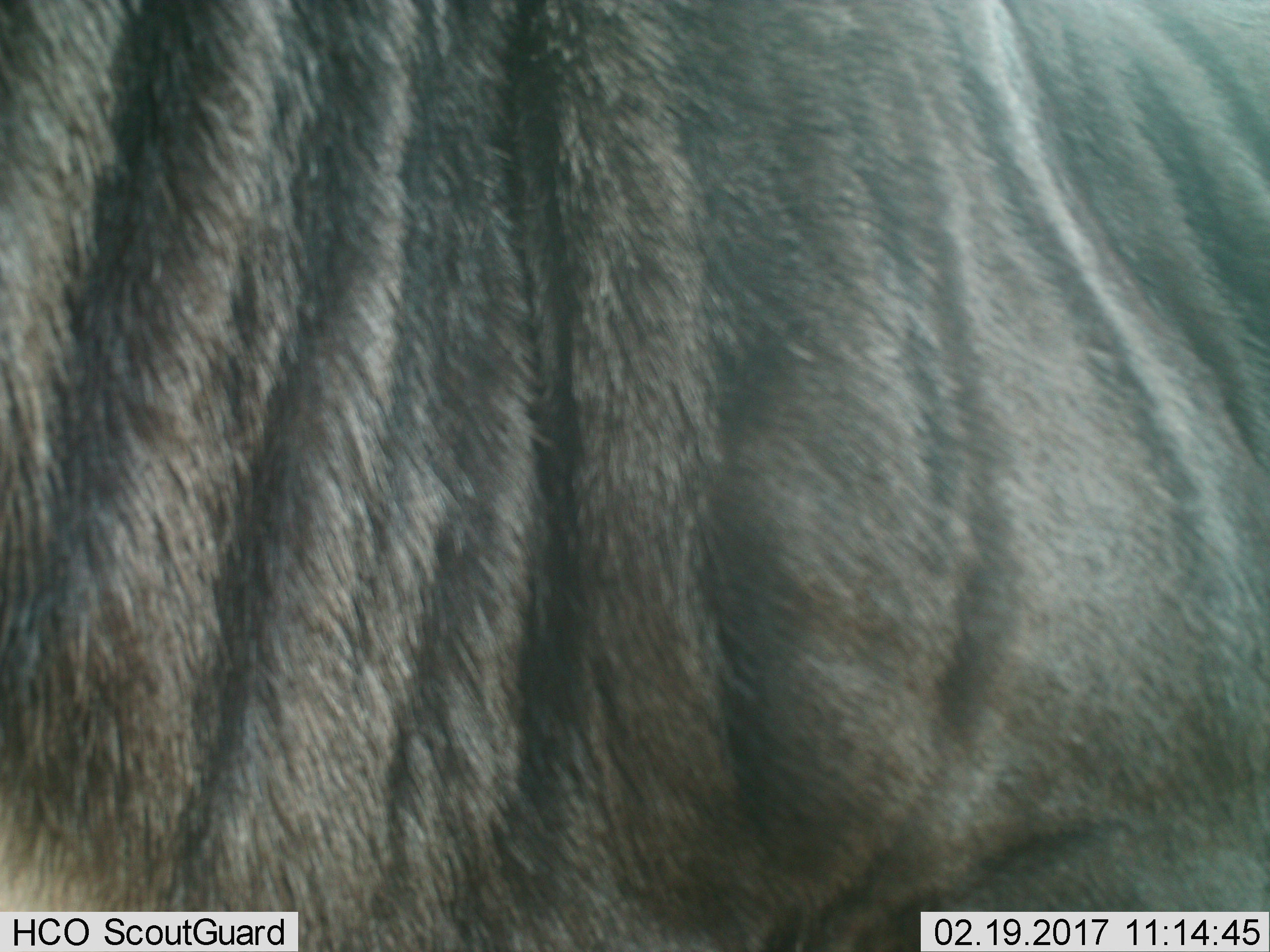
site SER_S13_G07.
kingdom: Animalia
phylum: Chordata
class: Mammalia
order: Artiodactyla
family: Bovidae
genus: Connochaetes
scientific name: Connochaetes taurinus taurinus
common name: blue wildebeest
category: wildebeestblue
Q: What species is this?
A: Wildebeestblue (blue wildebeest) (Connochaetes taurinus taurinus).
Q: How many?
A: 1.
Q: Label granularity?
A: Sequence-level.